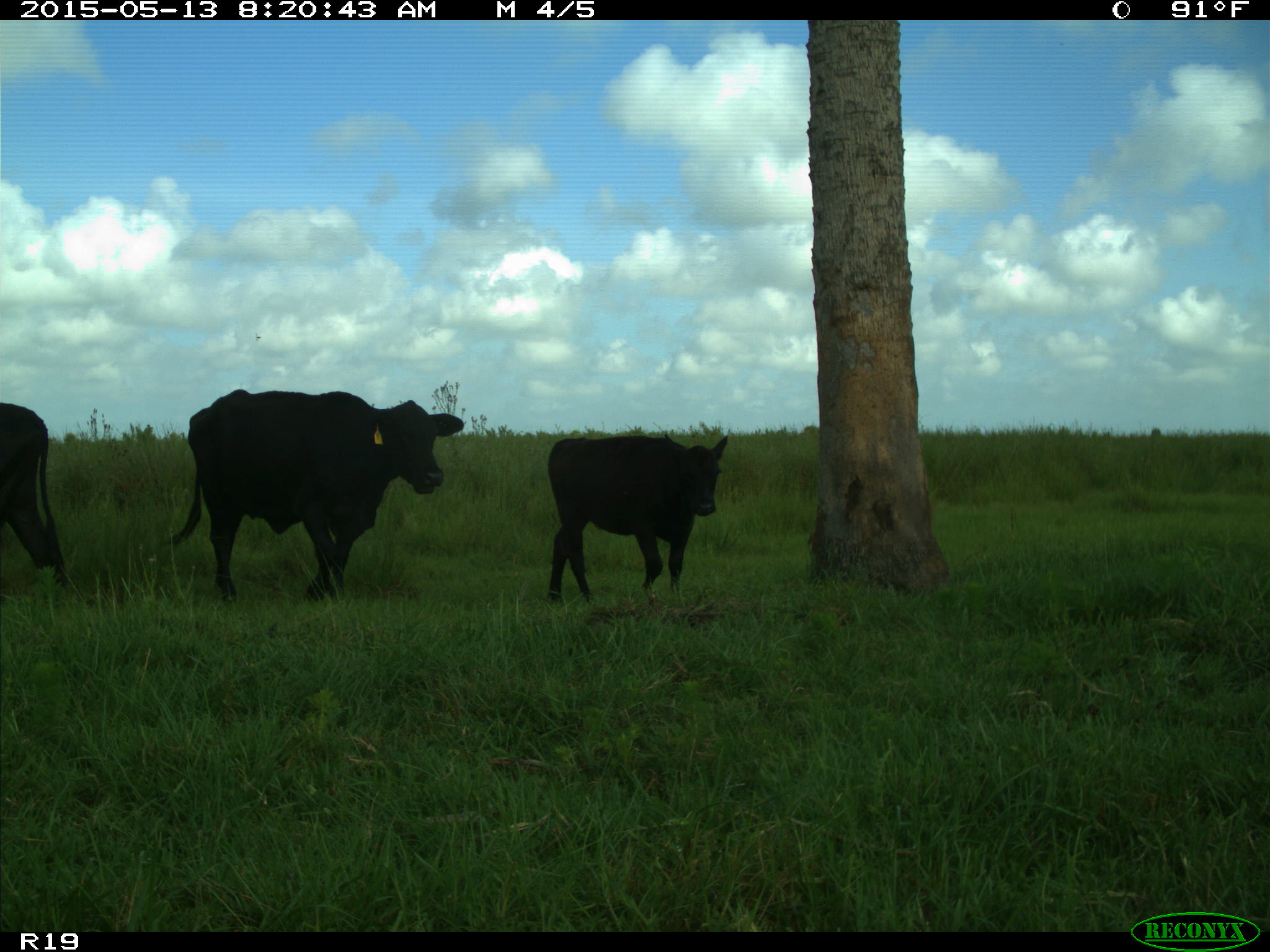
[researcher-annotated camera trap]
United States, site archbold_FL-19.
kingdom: Animalia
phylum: Chordata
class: Mammalia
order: Artiodactyla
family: Bovidae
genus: Bos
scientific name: Bos taurus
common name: domestic cow